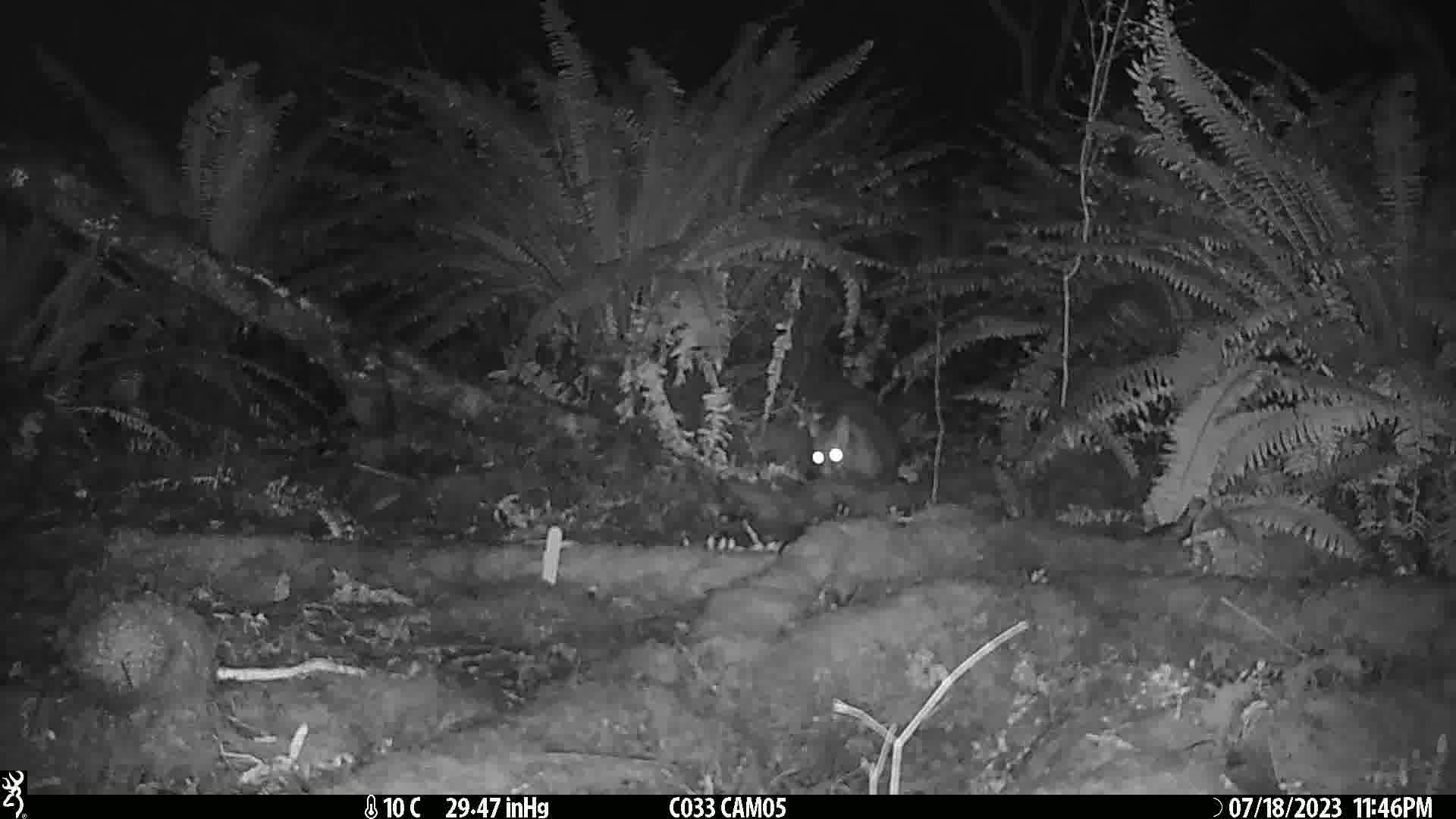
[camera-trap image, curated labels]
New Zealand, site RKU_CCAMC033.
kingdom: Animalia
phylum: Chordata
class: Mammalia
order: Diprotodontia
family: Phalangeridae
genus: Trichosurus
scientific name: Trichosurus vulpecula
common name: common brushtail possum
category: possum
Possum (common brushtail possum) (Trichosurus vulpecula).